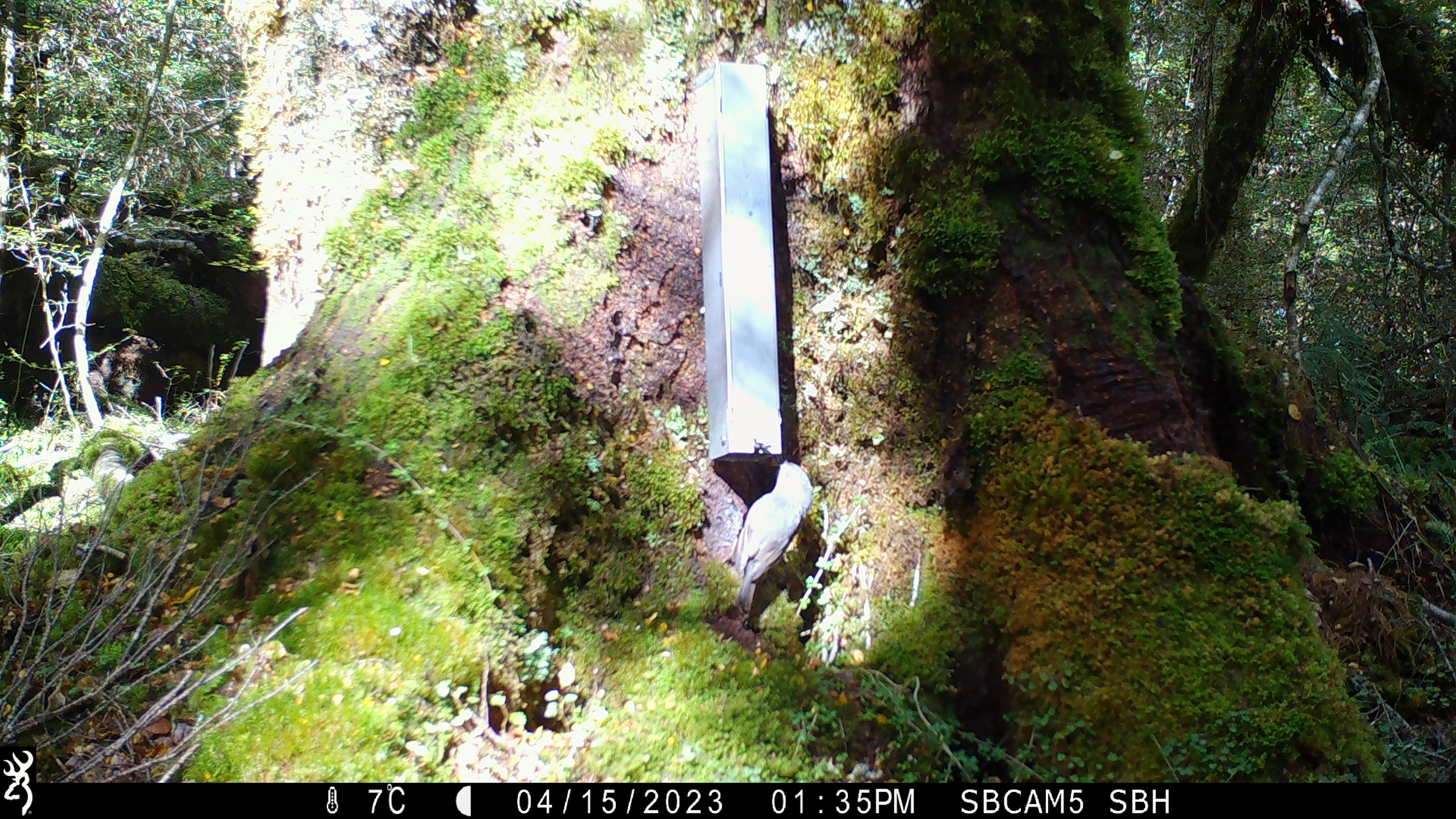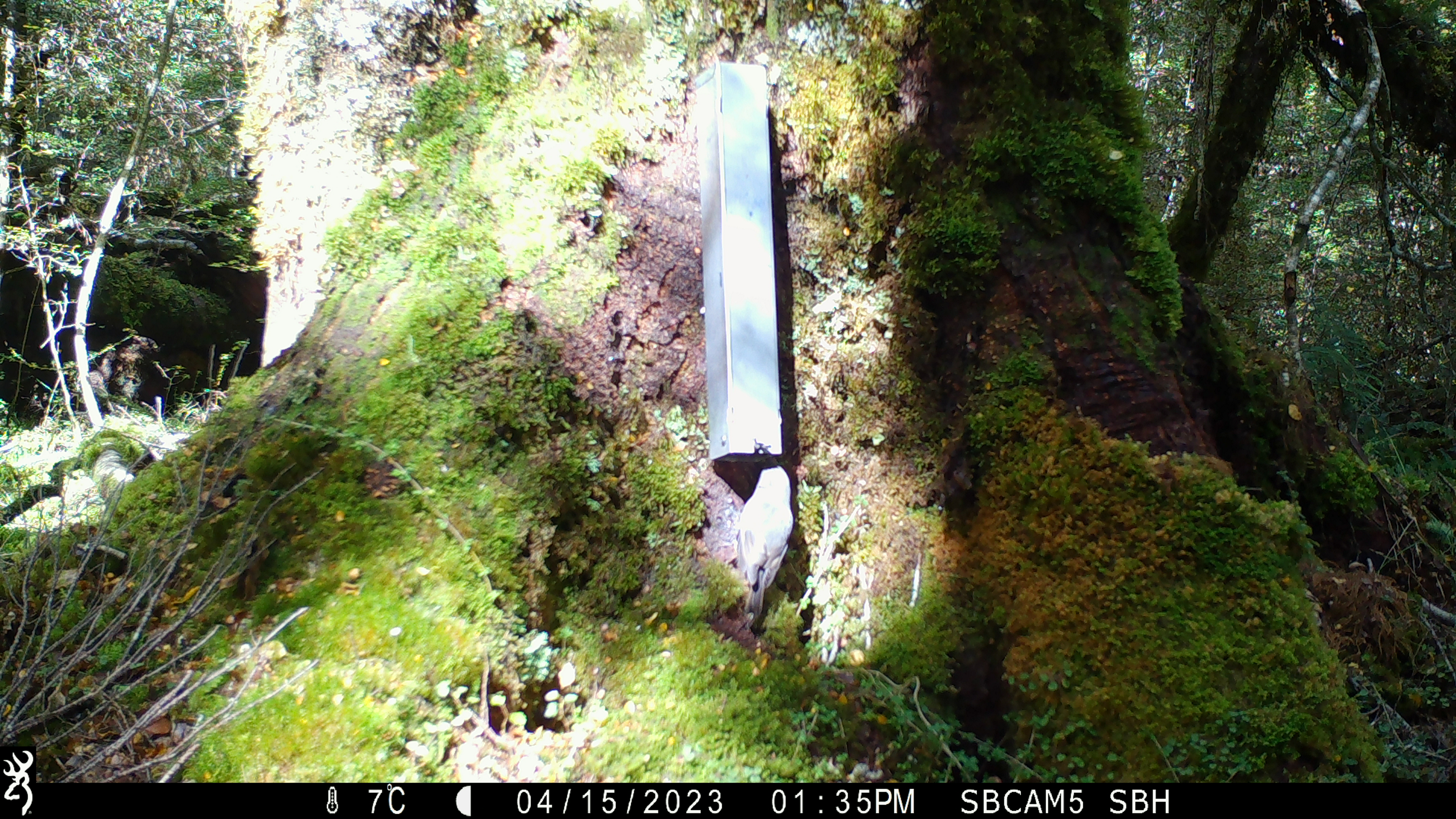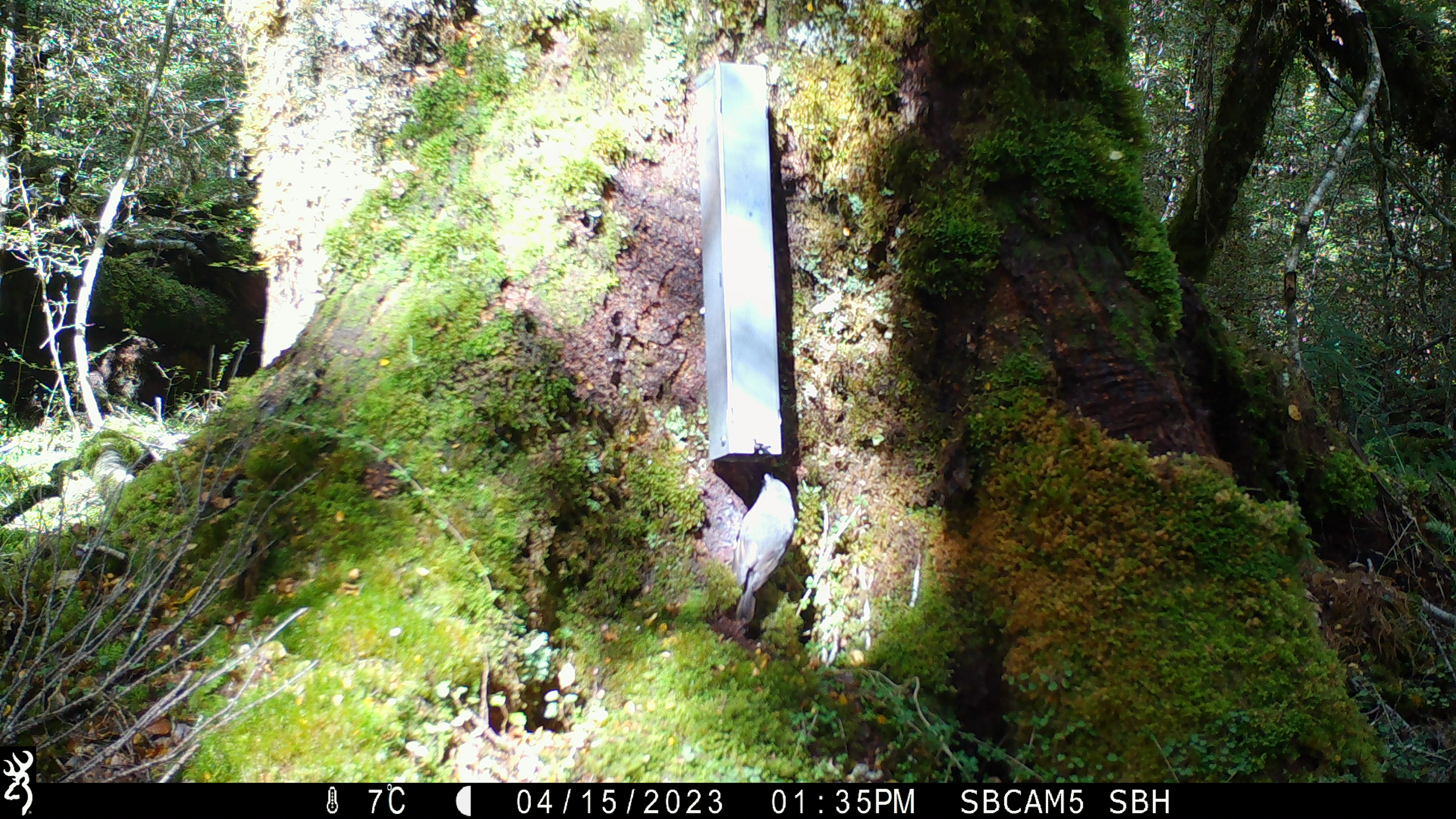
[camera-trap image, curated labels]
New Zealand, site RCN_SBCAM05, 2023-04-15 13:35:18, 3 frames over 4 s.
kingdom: Animalia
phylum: Chordata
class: Aves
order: Passeriformes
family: Petroicidae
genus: Petroica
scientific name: Petroica australis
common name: new zealand robin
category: robin